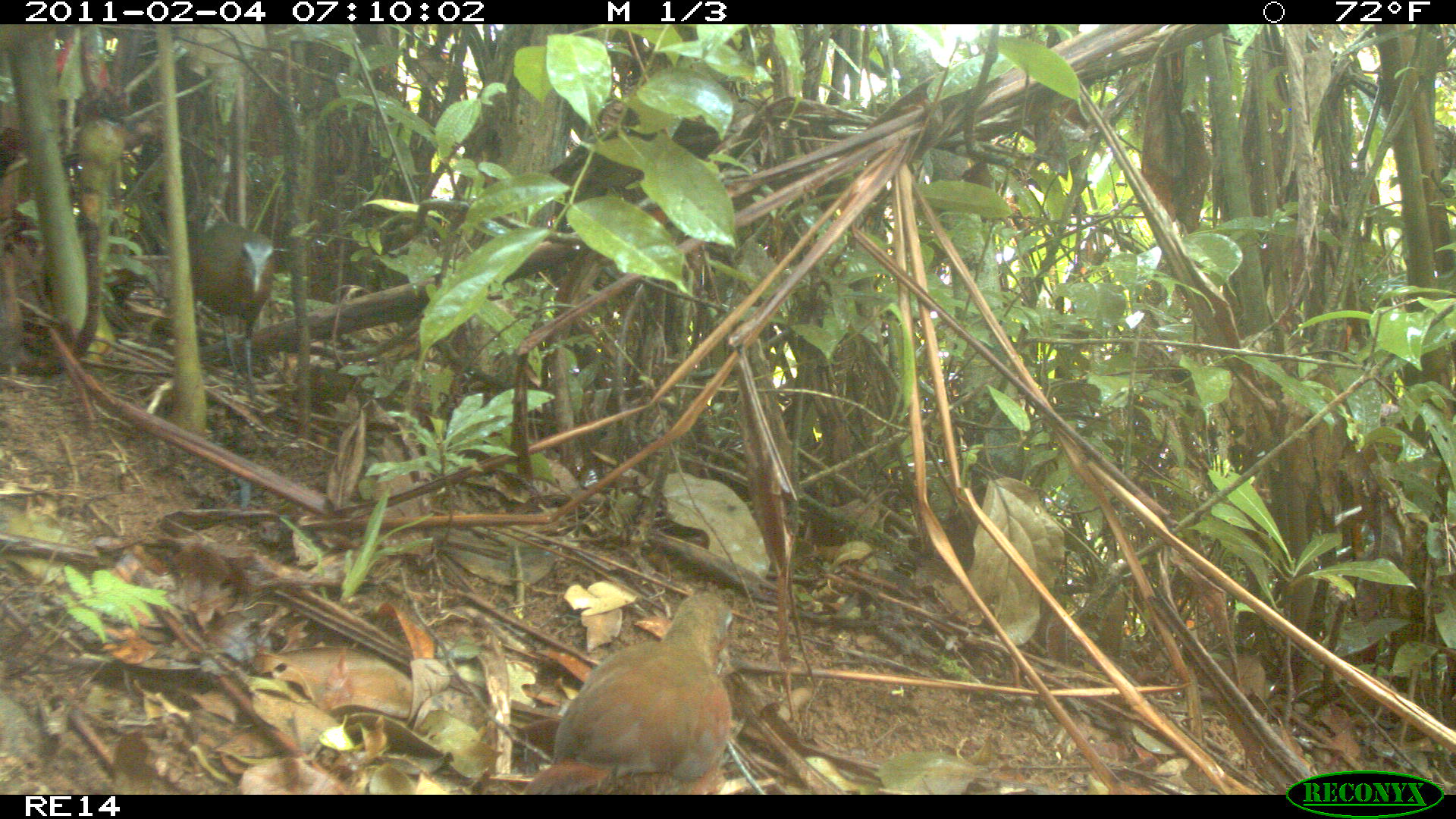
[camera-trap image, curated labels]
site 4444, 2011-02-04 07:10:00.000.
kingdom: Animalia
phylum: Chordata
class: Aves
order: Gruiformes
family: Sarothruridae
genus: Mentocrex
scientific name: Mentocrex kioloides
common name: madagascar wood rail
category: canirallus kioloides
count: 2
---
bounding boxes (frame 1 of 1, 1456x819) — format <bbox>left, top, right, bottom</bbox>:
canirallus kioloides: <bbox>517, 586, 735, 792</bbox>; <bbox>188, 220, 274, 401</bbox>